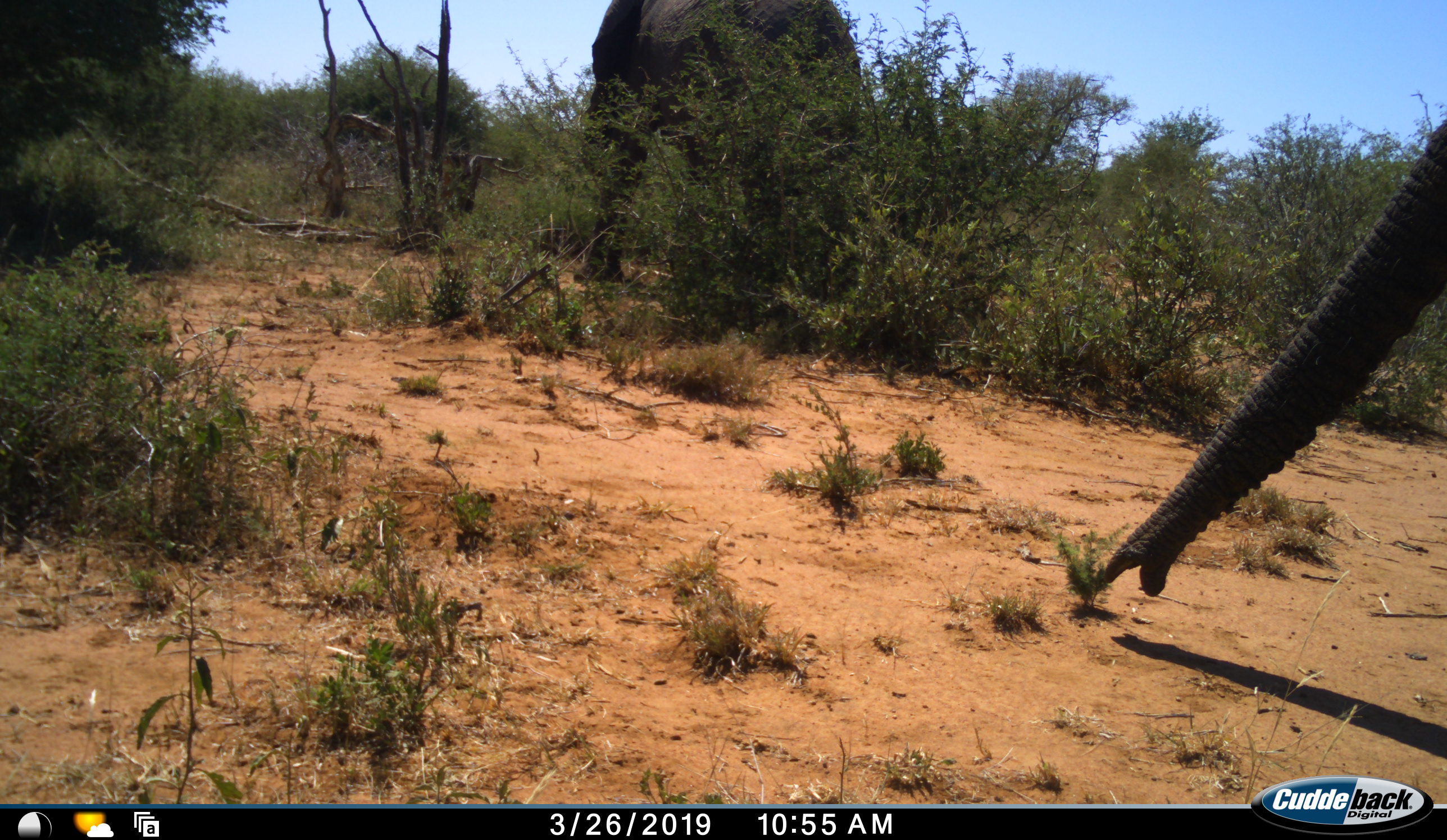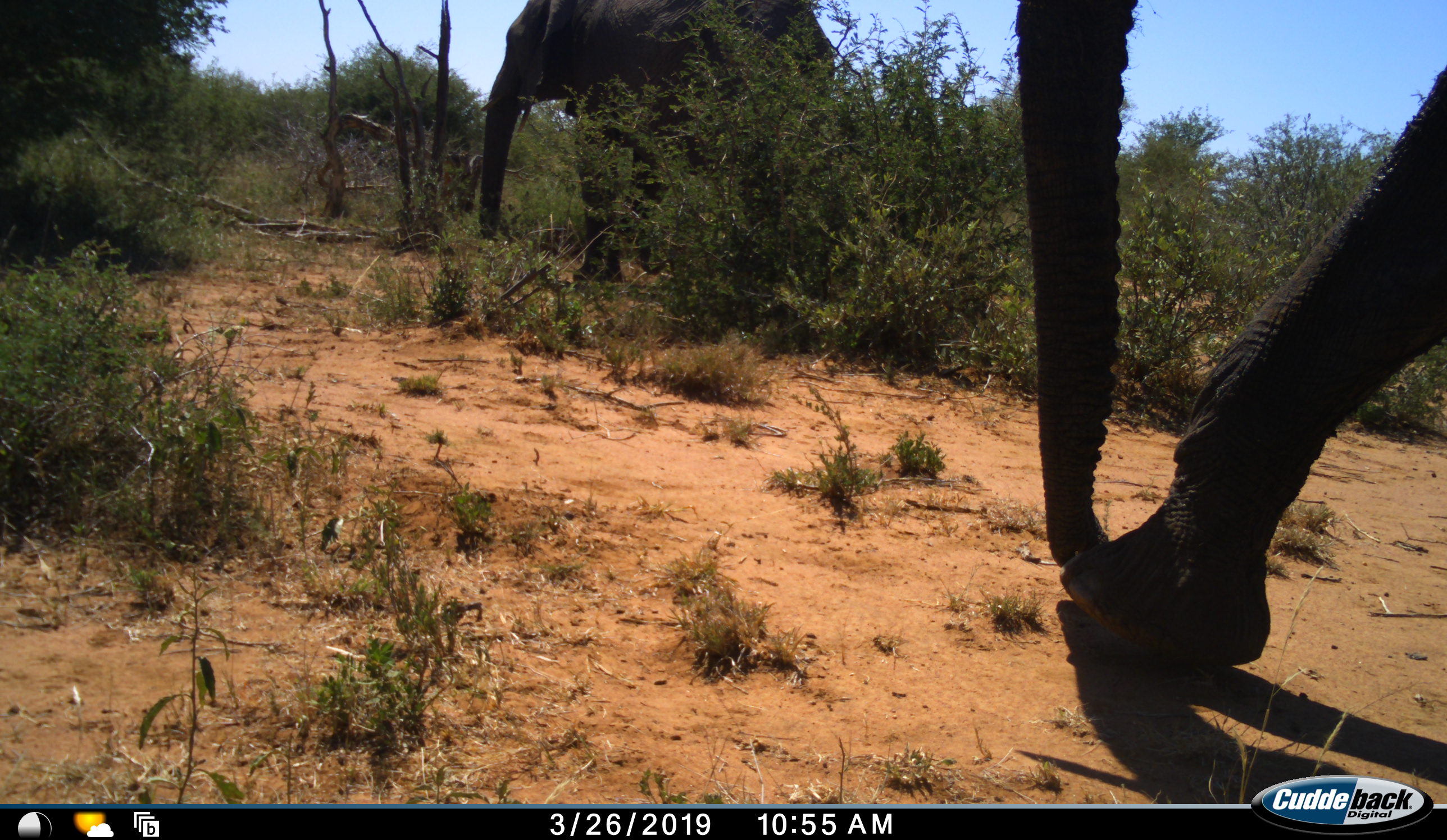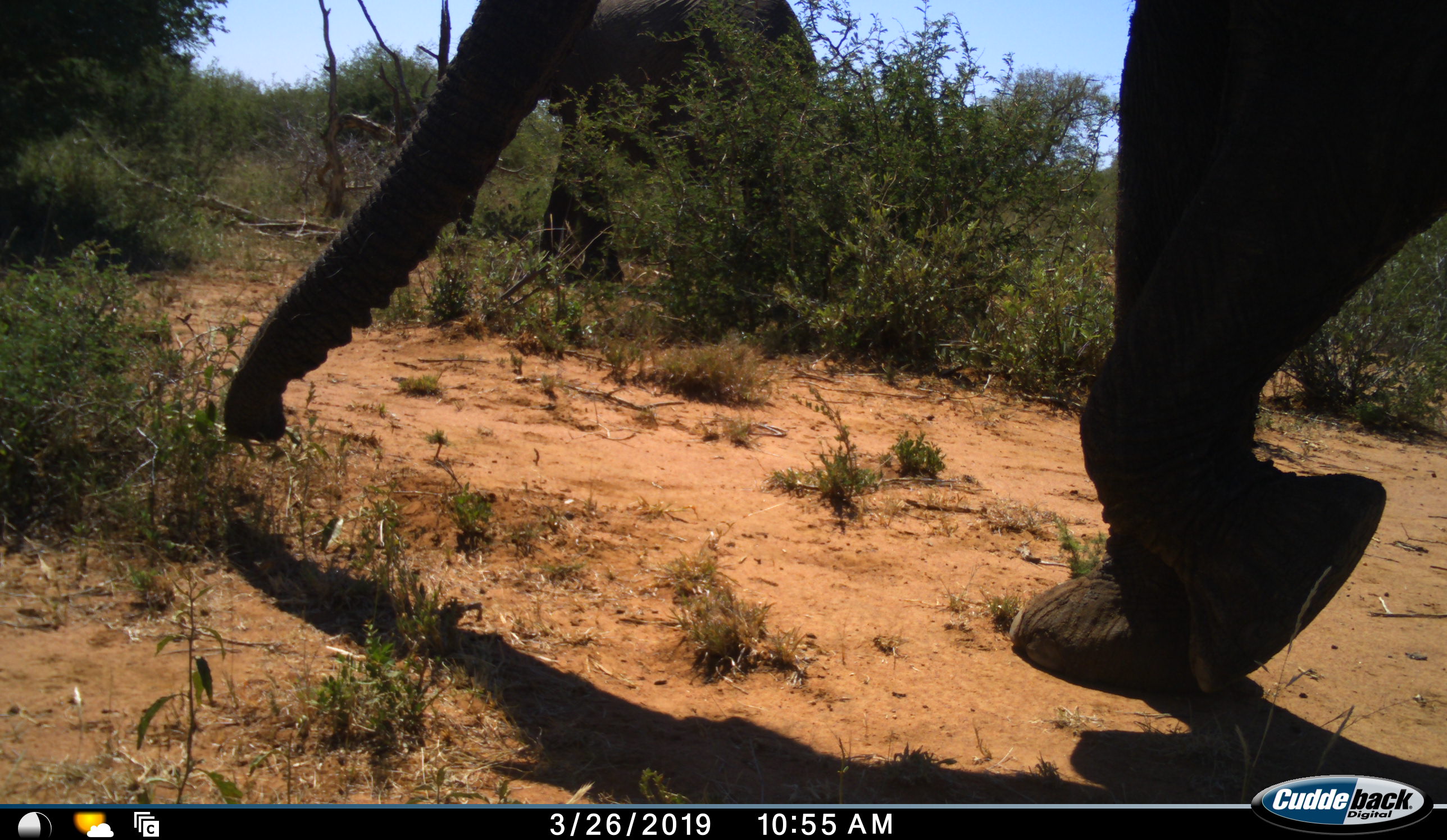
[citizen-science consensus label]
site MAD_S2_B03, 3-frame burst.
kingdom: Animalia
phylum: Chordata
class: Mammalia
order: Proboscidea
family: Elephantidae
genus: Loxodonta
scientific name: Loxodonta africana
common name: african bush elephant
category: elephant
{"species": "elephant (african bush elephant) (Loxodonta africana)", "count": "2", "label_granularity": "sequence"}